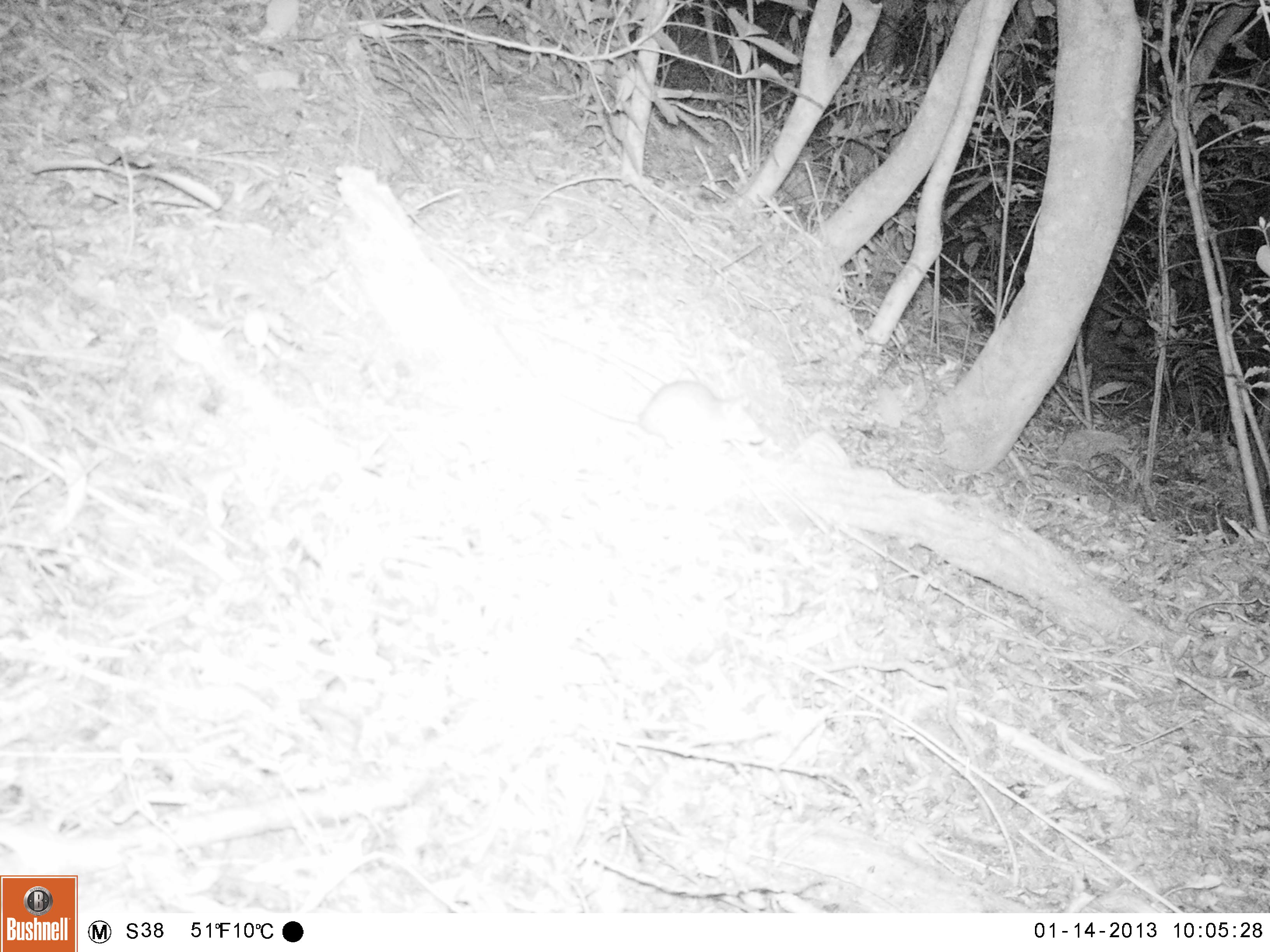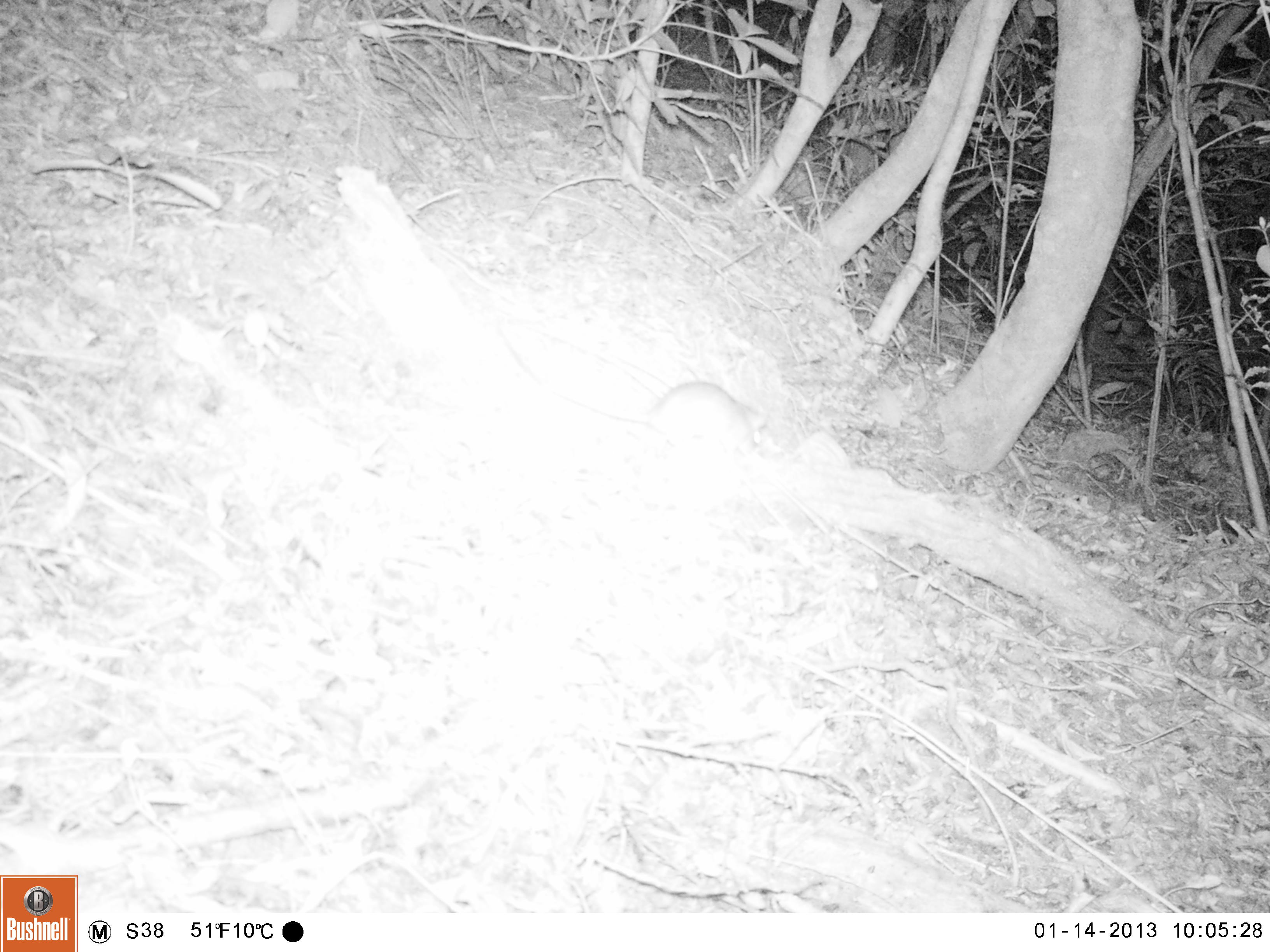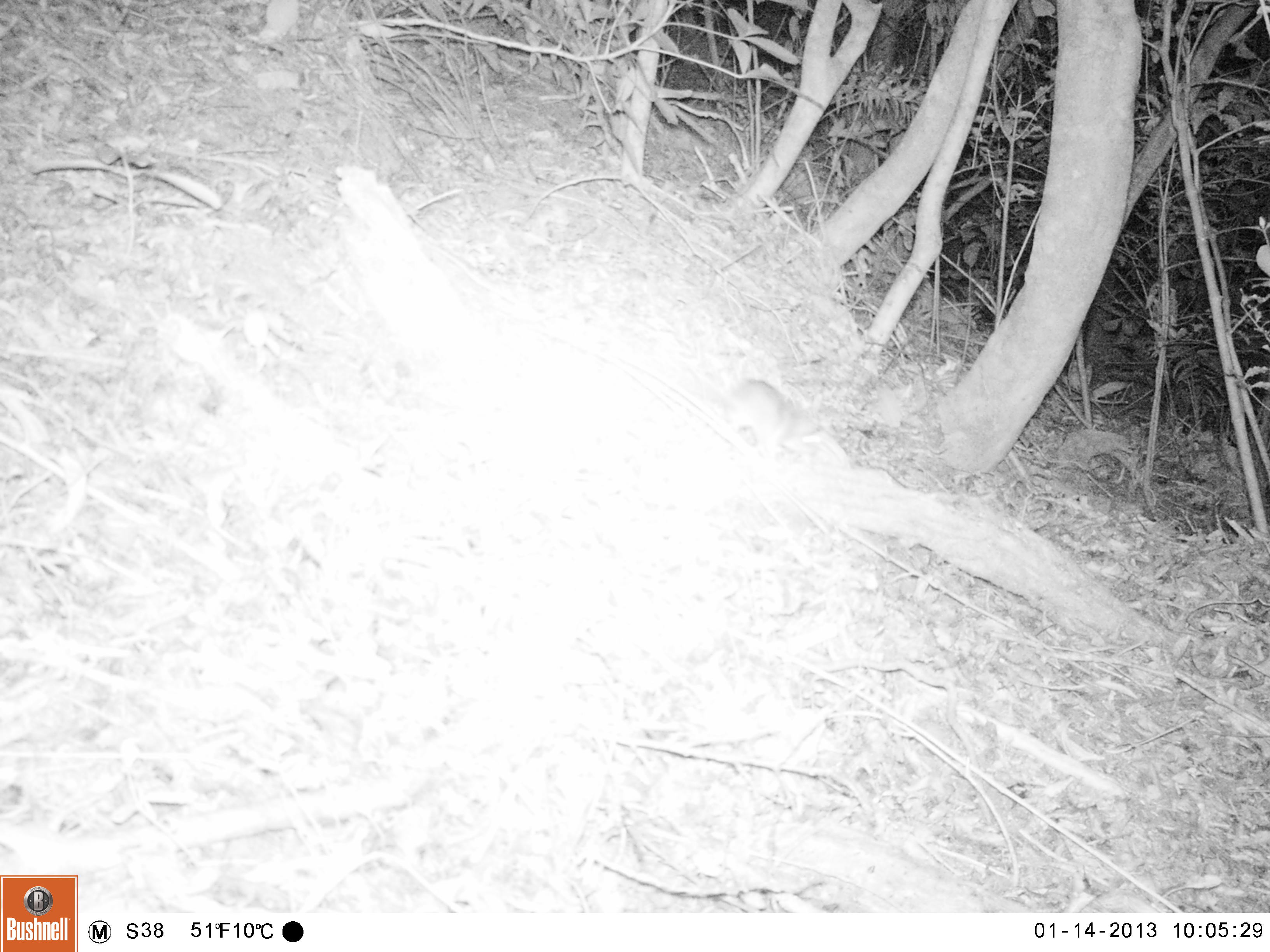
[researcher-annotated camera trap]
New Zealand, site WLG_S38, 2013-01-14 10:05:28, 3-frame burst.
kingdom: Animalia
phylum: Chordata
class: Mammalia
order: Rodentia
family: Muridae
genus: Rattus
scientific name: Rattus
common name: rat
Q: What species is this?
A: Rat (Rattus).